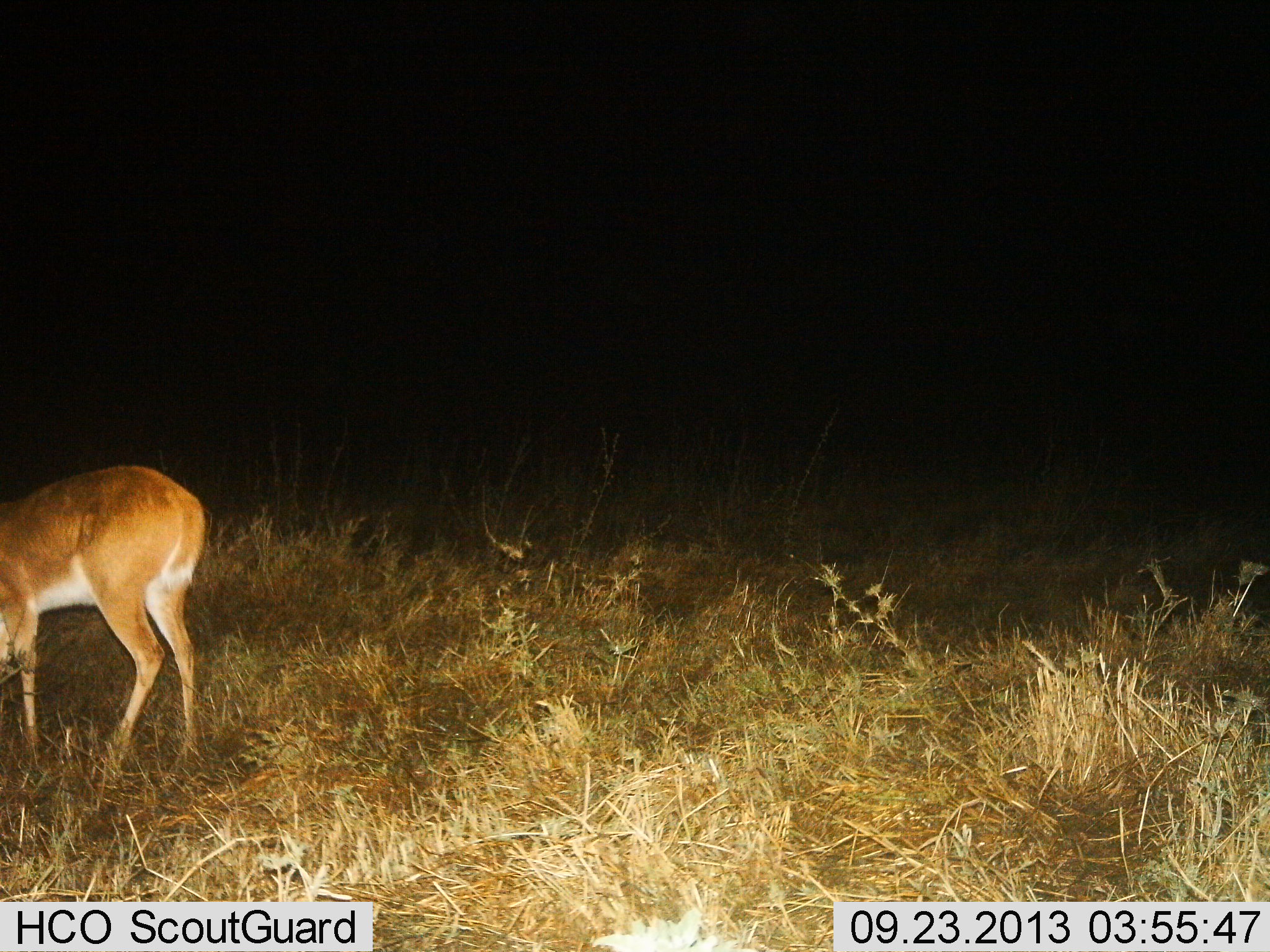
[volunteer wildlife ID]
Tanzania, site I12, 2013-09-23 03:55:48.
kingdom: Animalia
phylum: Chordata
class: Mammalia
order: Artiodactyla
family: Bovidae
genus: Redunca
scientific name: Redunca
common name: reedbuck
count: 1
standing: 70%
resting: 0%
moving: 0%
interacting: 0%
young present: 0%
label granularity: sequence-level